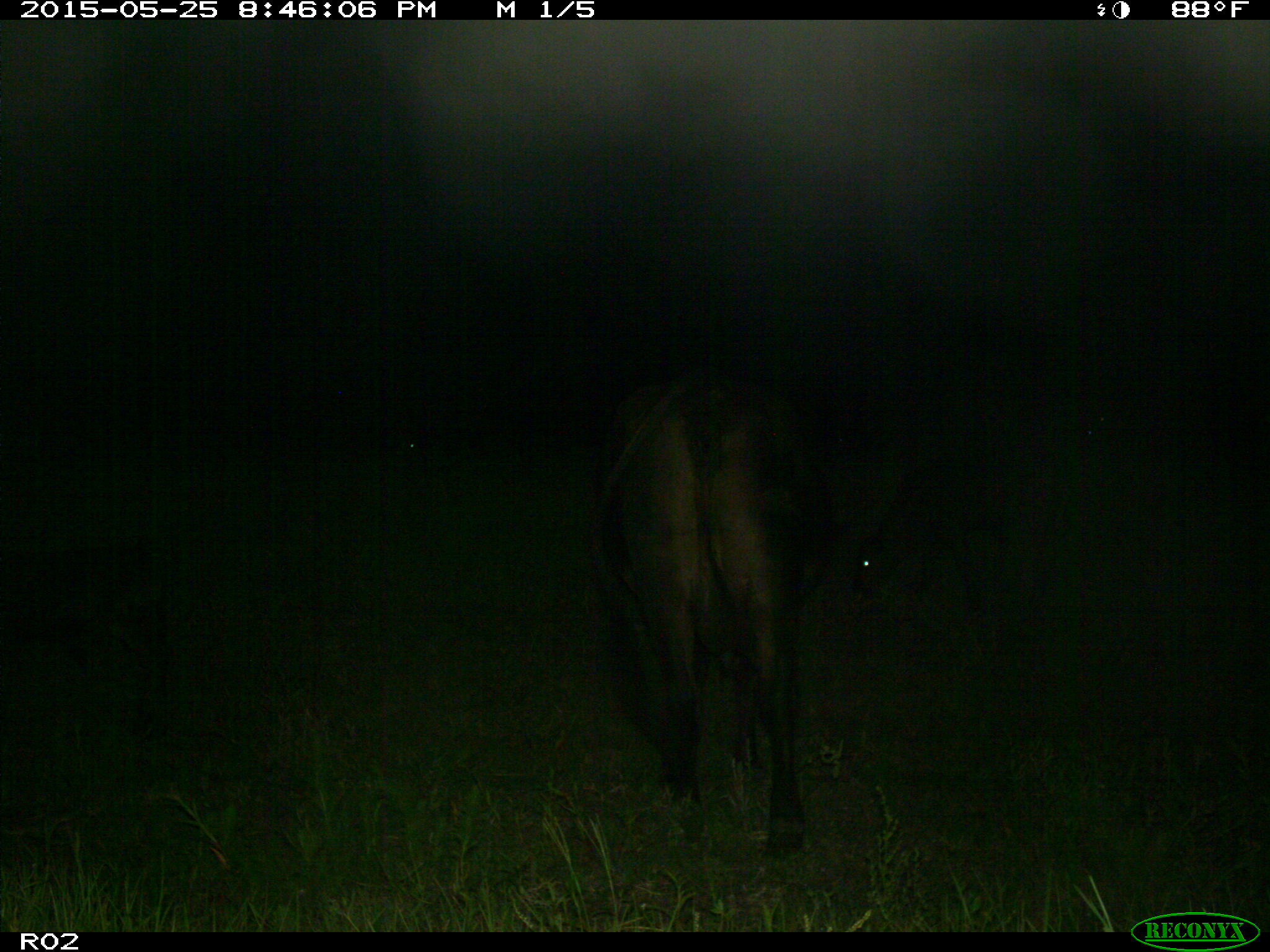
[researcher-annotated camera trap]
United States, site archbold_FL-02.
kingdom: Animalia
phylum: Chordata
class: Mammalia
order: Artiodactyla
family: Bovidae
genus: Bos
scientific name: Bos taurus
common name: domestic cow